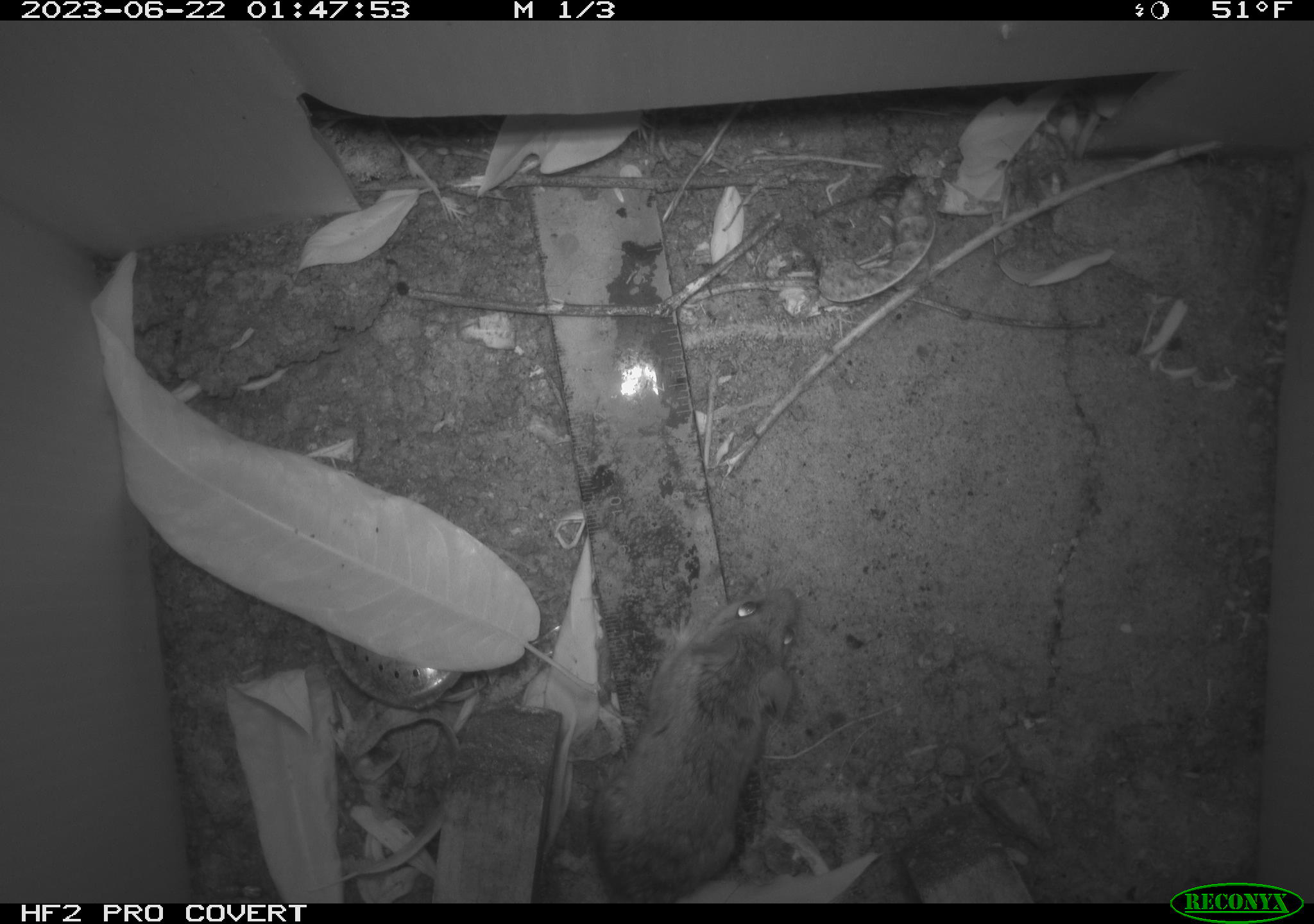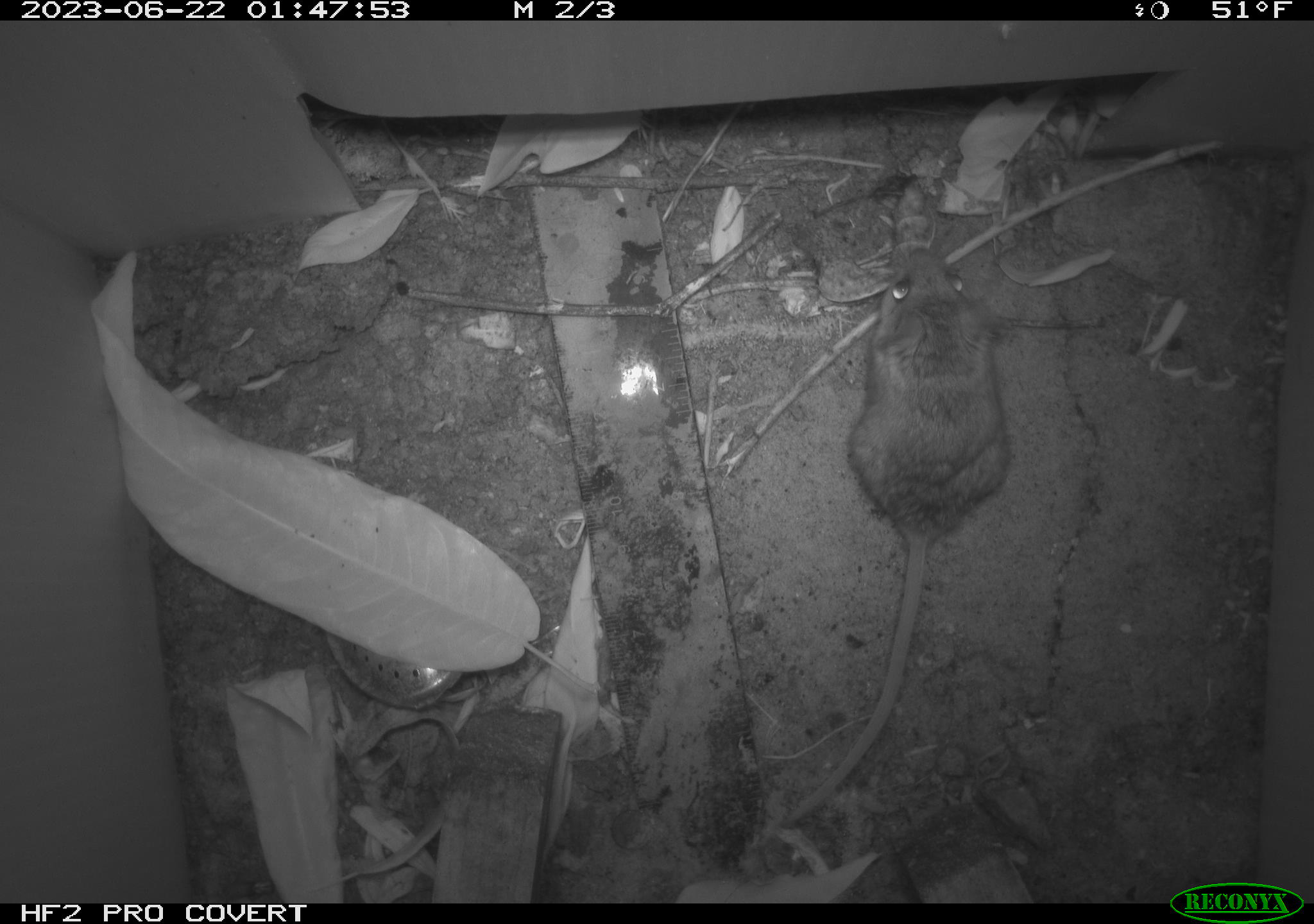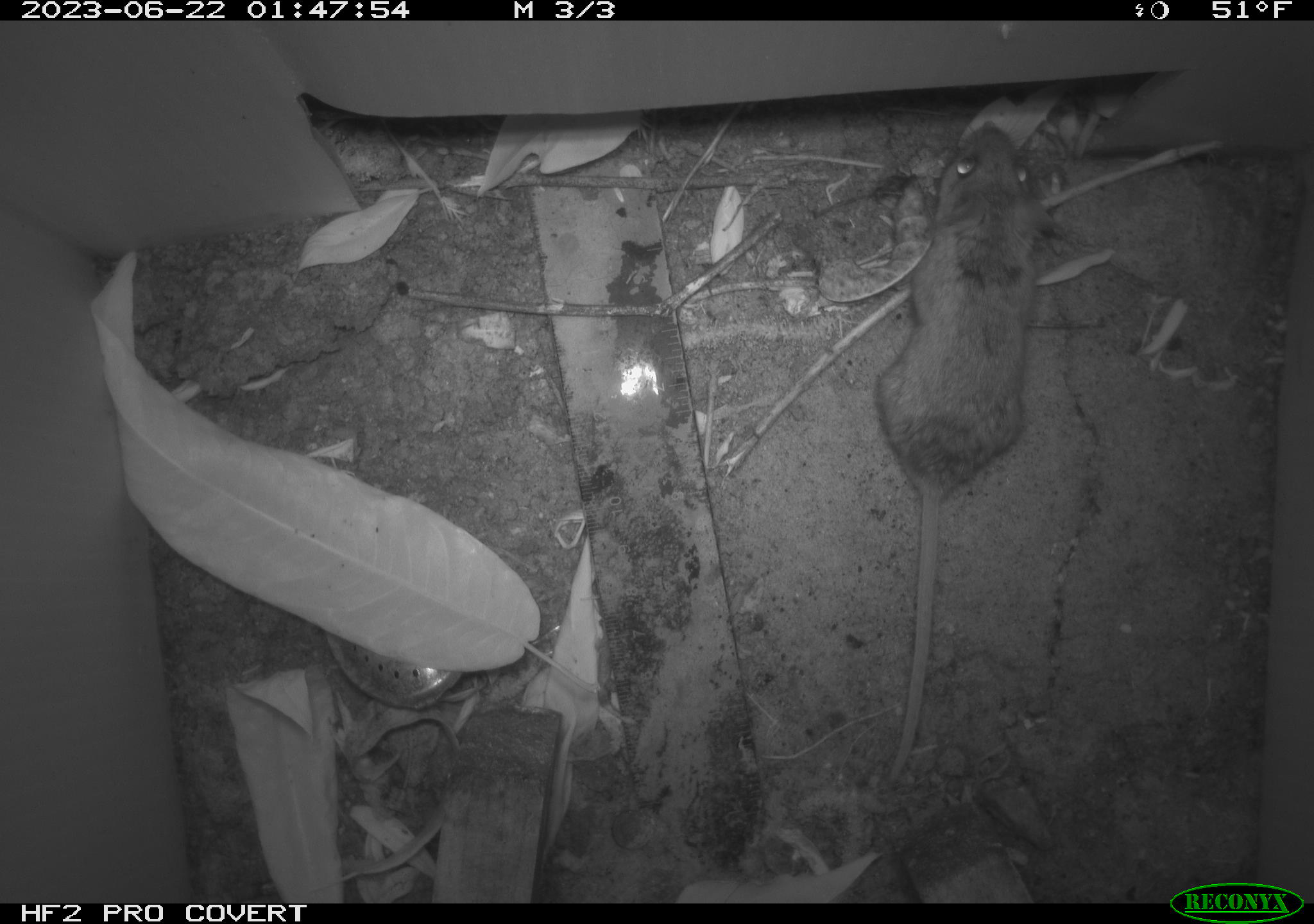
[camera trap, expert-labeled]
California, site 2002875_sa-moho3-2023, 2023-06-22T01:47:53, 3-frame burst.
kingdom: Animalia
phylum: Chordata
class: Mammalia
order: Rodentia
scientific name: Rodentia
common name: mouse species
Mouse species (Rodentia).